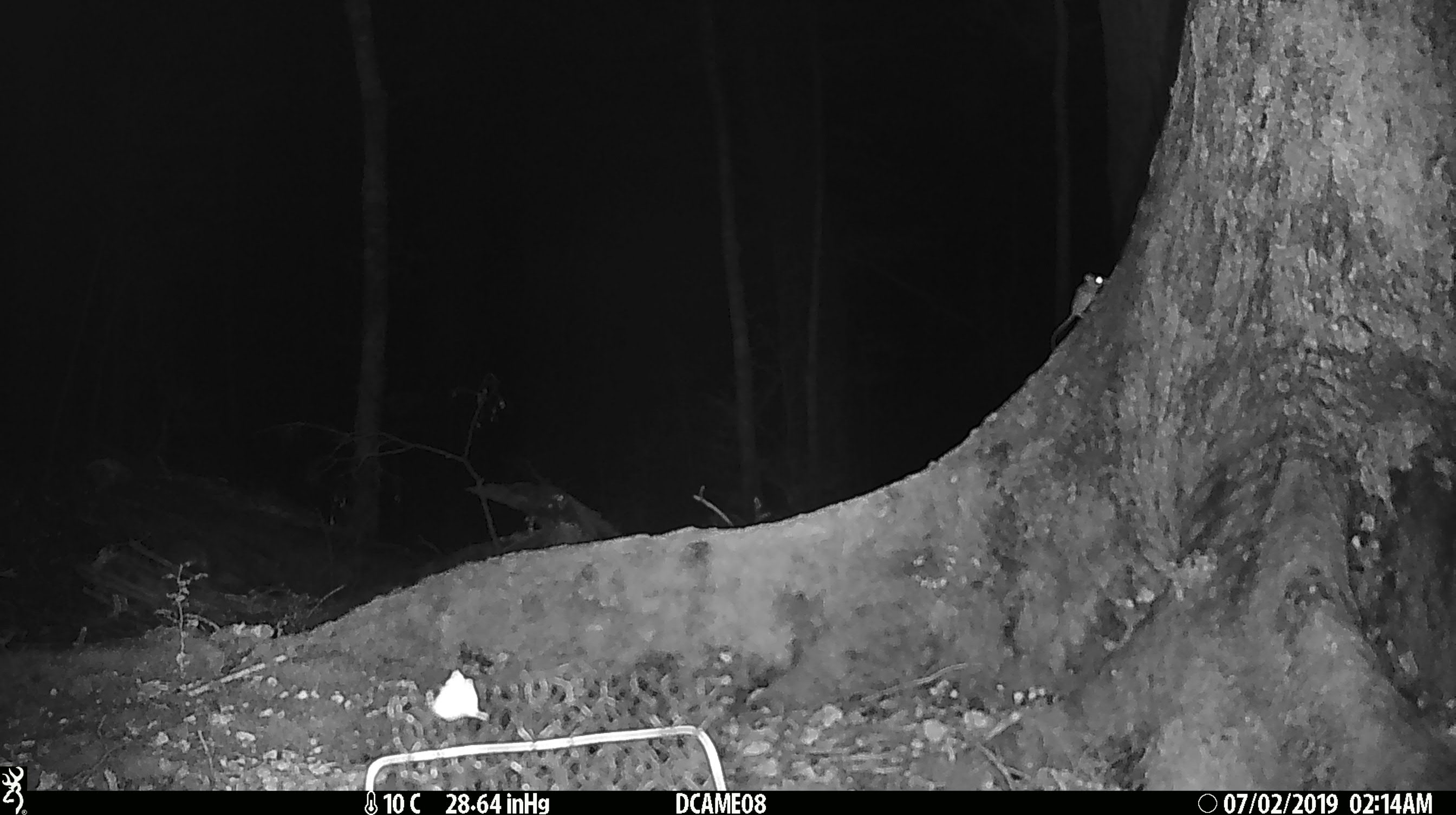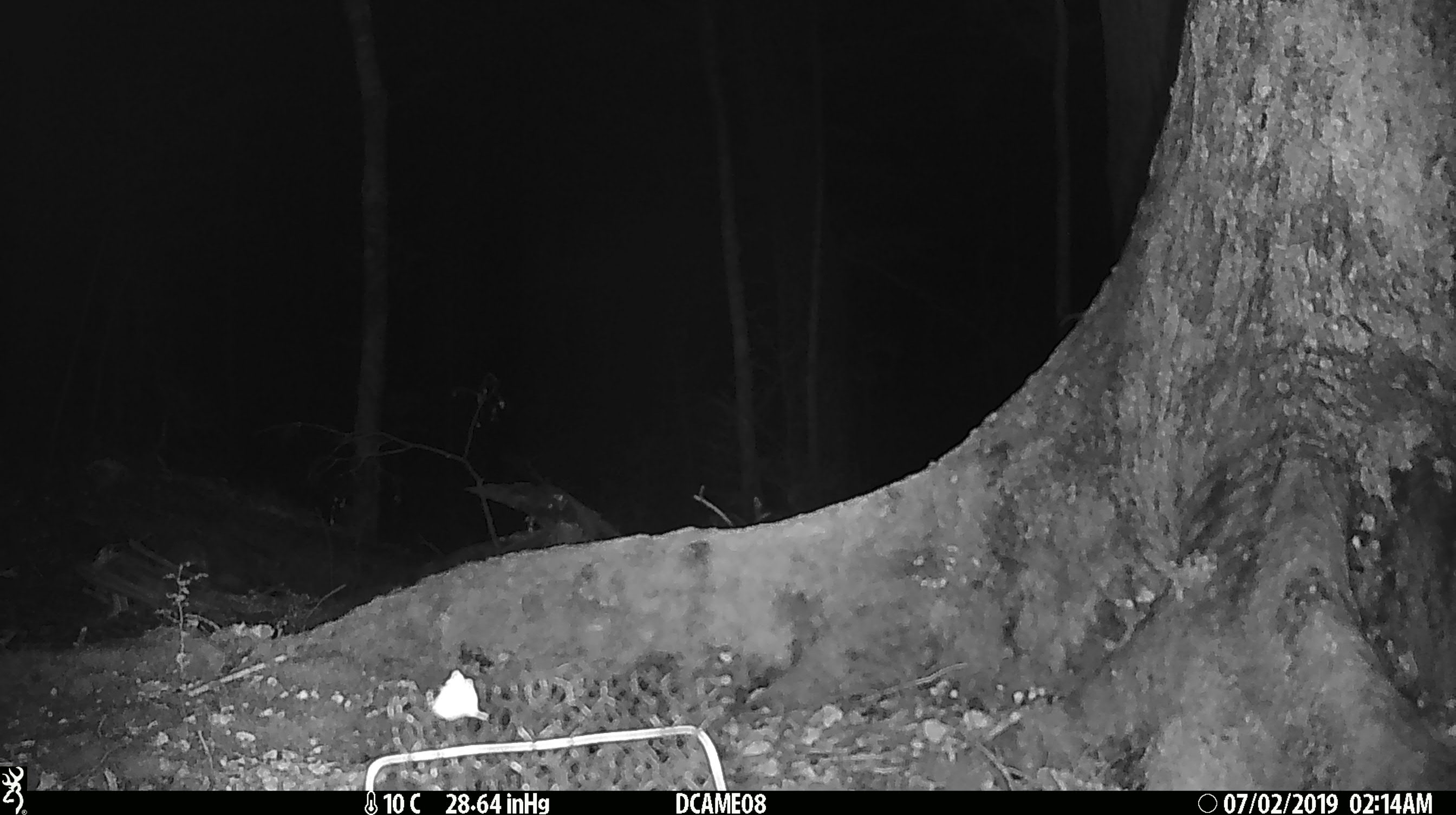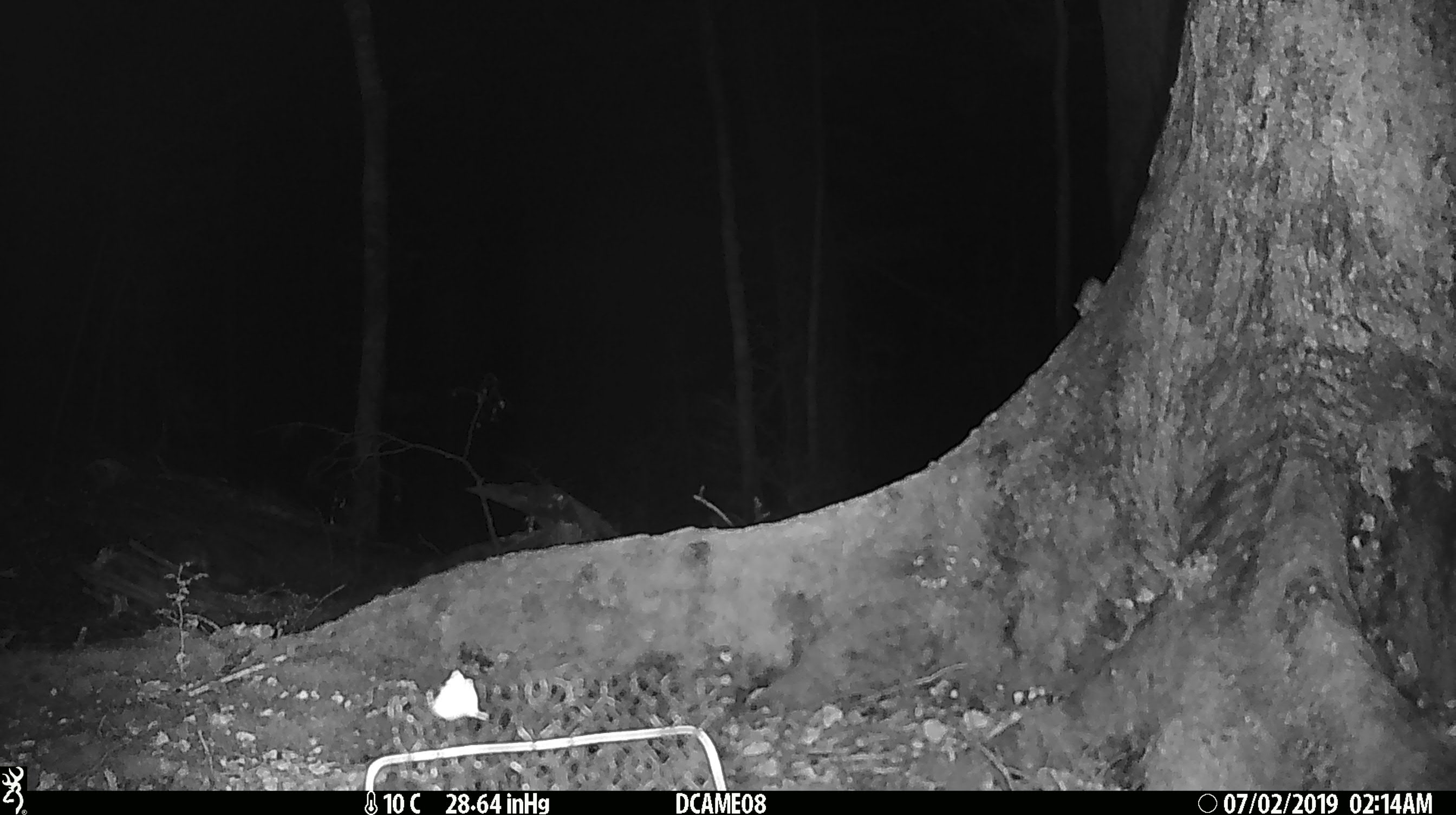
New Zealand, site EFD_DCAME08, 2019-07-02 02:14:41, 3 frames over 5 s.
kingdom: Animalia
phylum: Chordata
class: Mammalia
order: Rodentia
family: Muridae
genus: Mus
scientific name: Mus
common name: mouse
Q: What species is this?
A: Mouse (Mus).